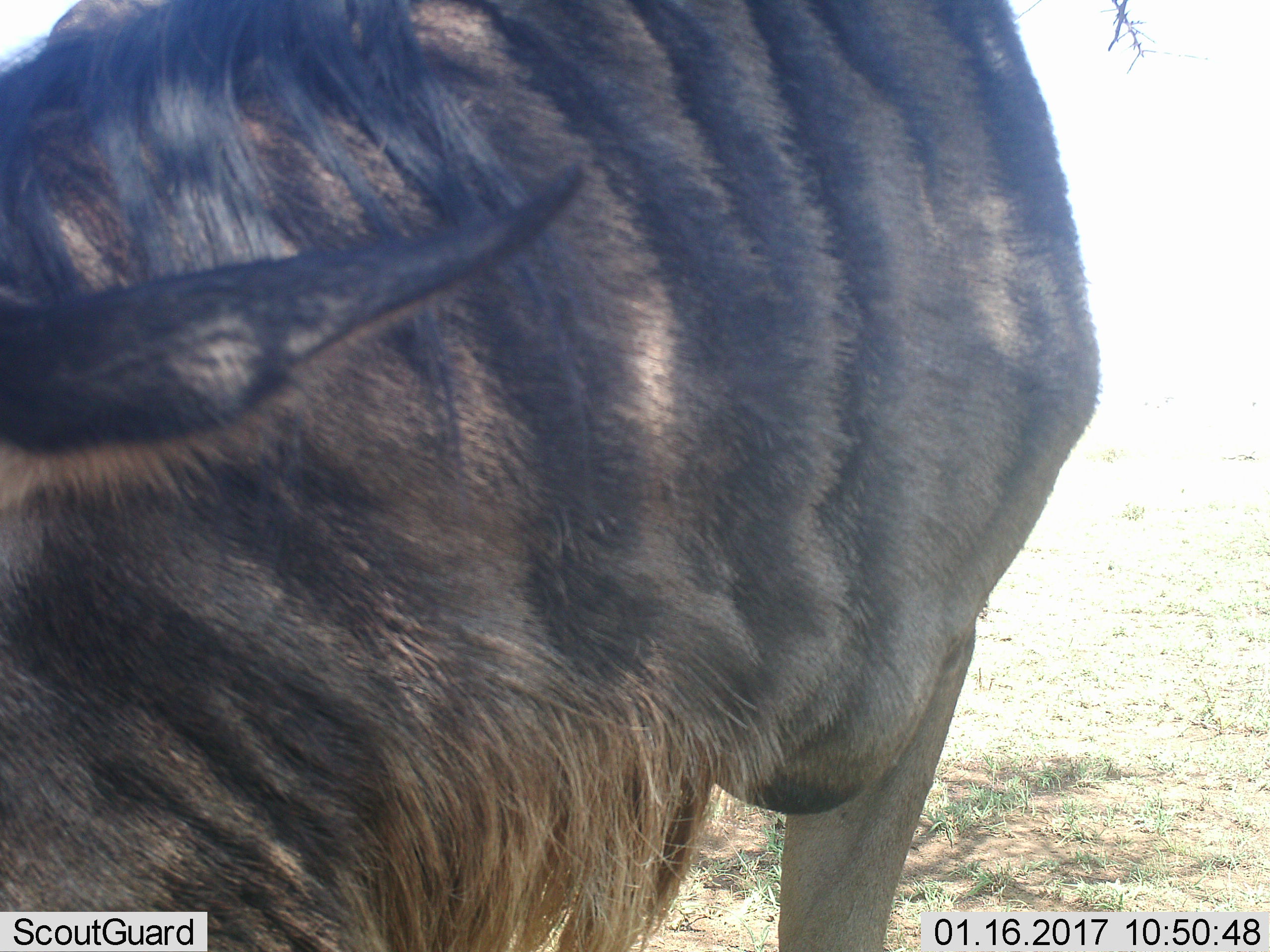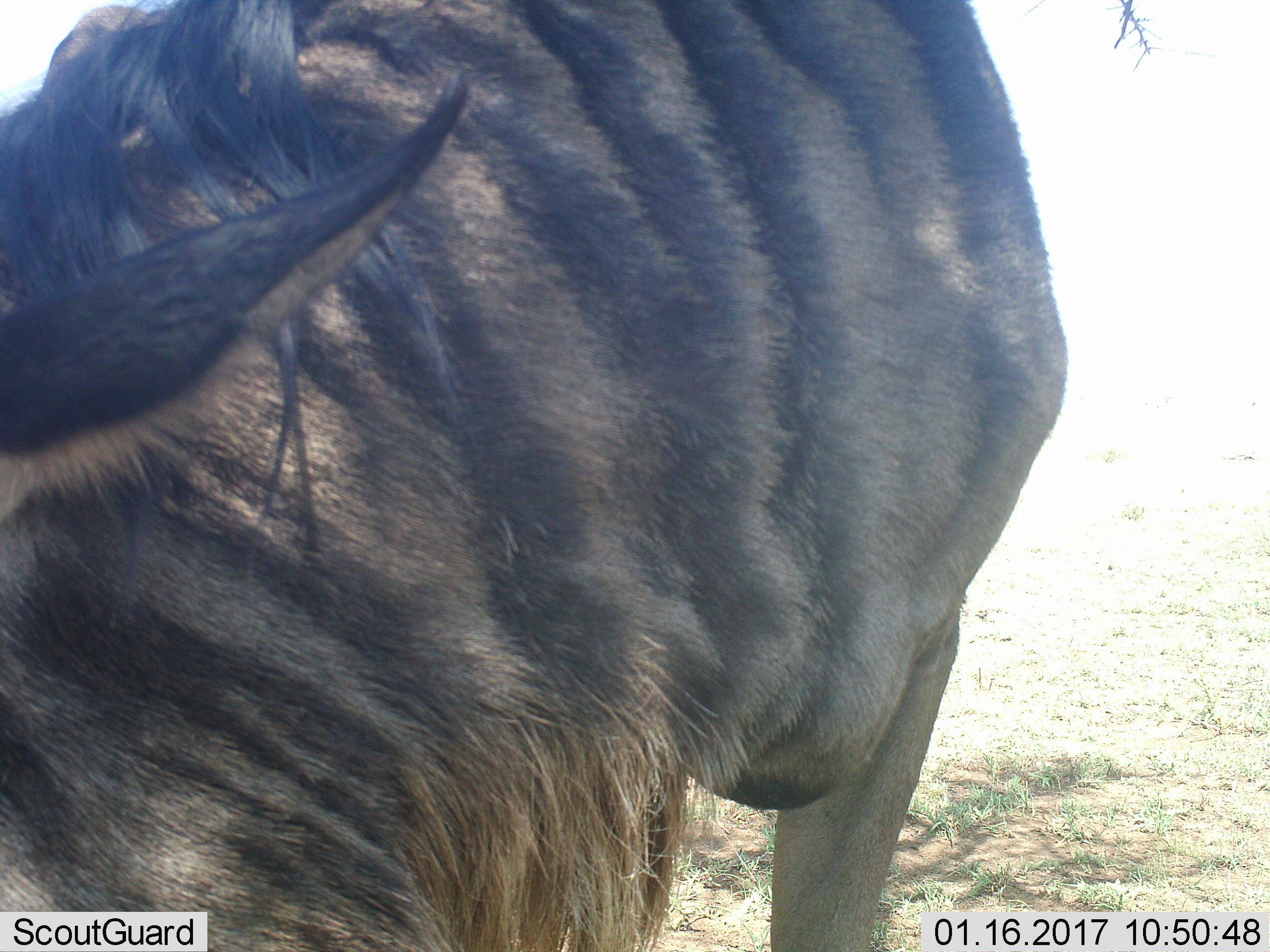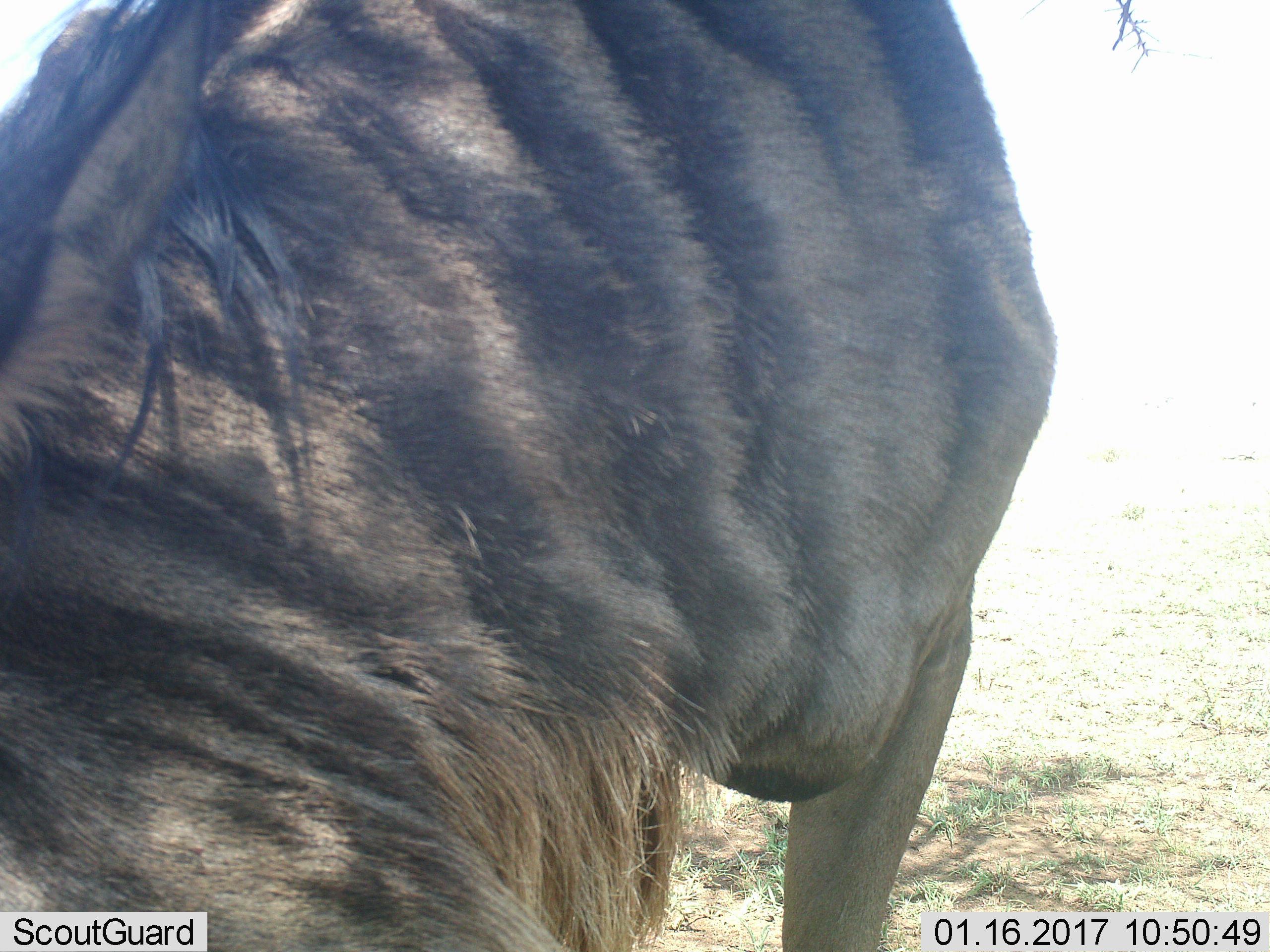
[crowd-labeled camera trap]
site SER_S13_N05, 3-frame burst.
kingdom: Animalia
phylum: Chordata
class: Mammalia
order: Artiodactyla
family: Bovidae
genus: Connochaetes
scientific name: Connochaetes taurinus taurinus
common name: blue wildebeest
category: wildebeestblue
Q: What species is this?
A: Wildebeestblue (blue wildebeest) (Connochaetes taurinus taurinus).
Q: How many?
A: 1.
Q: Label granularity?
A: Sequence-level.